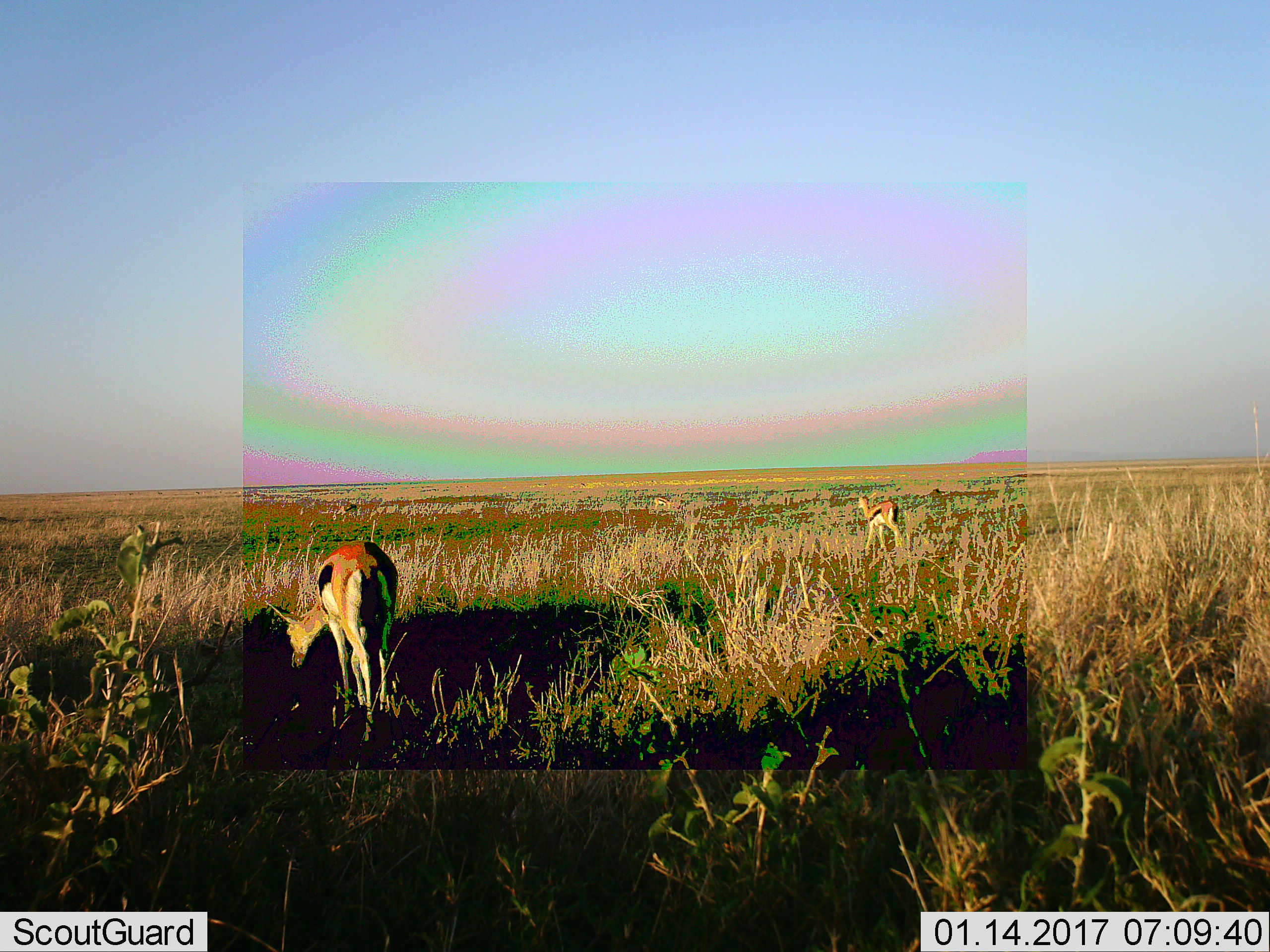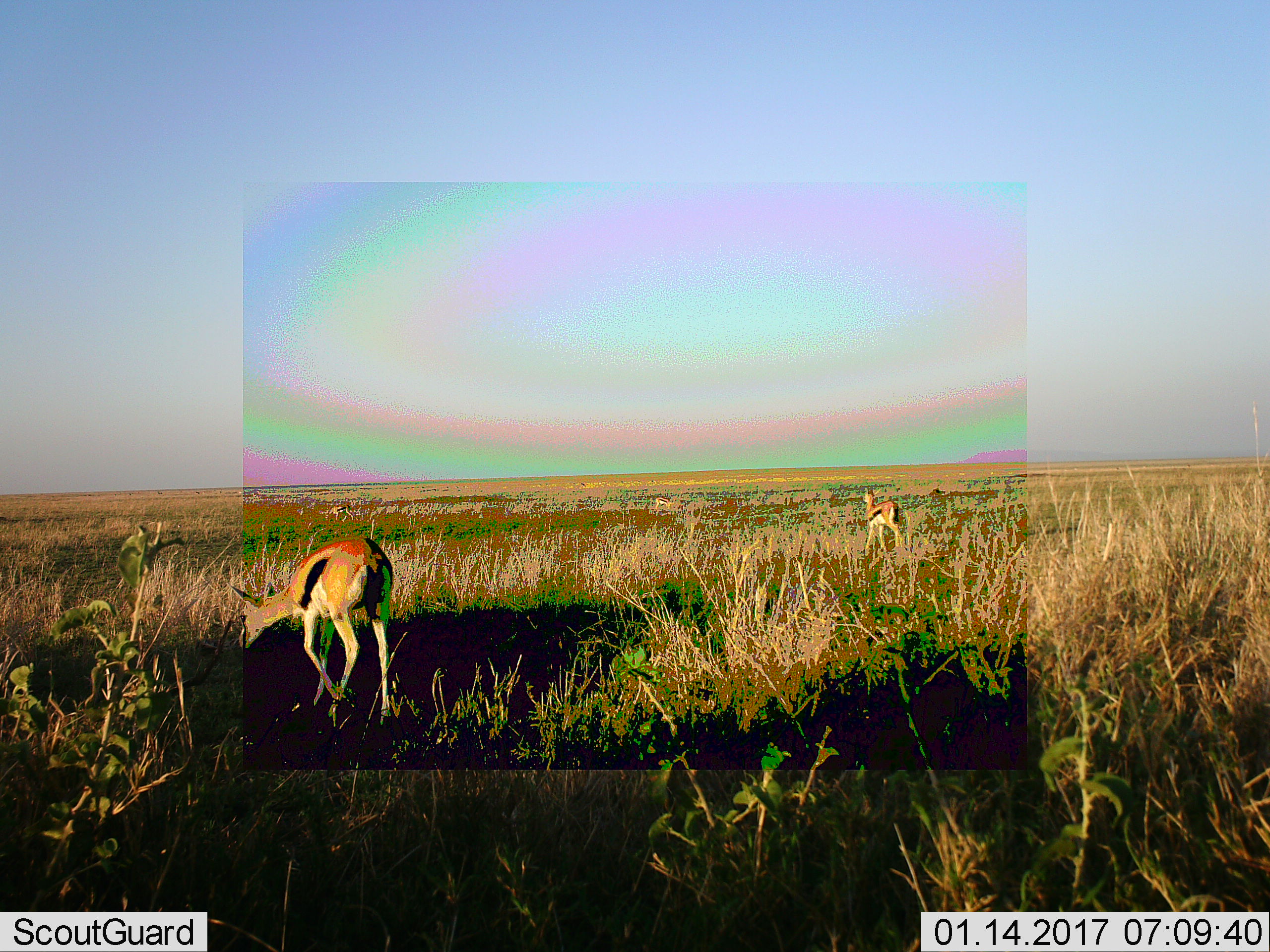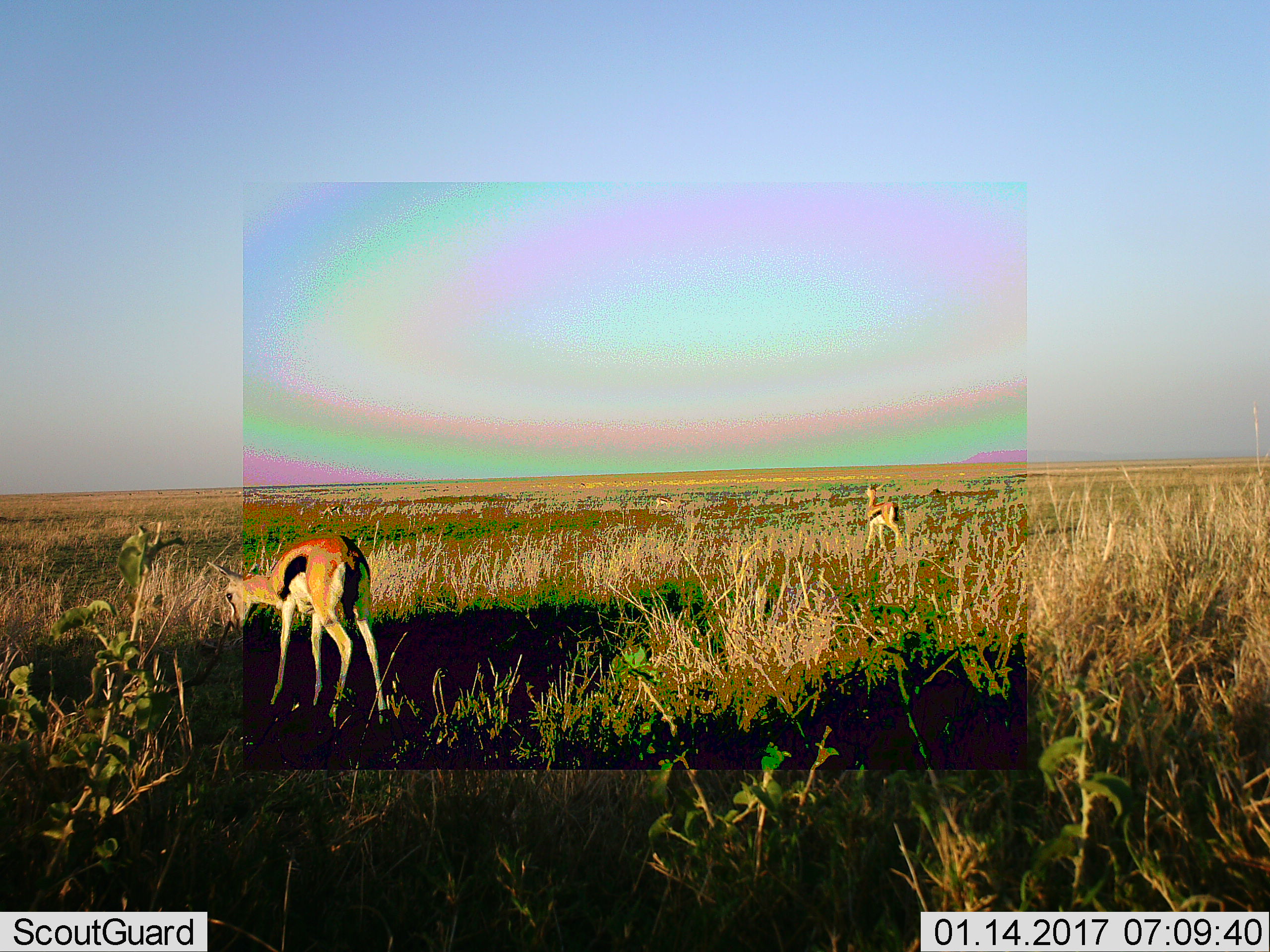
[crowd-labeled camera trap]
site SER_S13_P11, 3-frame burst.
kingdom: Animalia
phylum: Chordata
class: Mammalia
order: Artiodactyla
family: Bovidae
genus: Eudorcas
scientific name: Eudorcas thomsonii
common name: thomson's gazelle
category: gazellethomsons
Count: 2.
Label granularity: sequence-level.